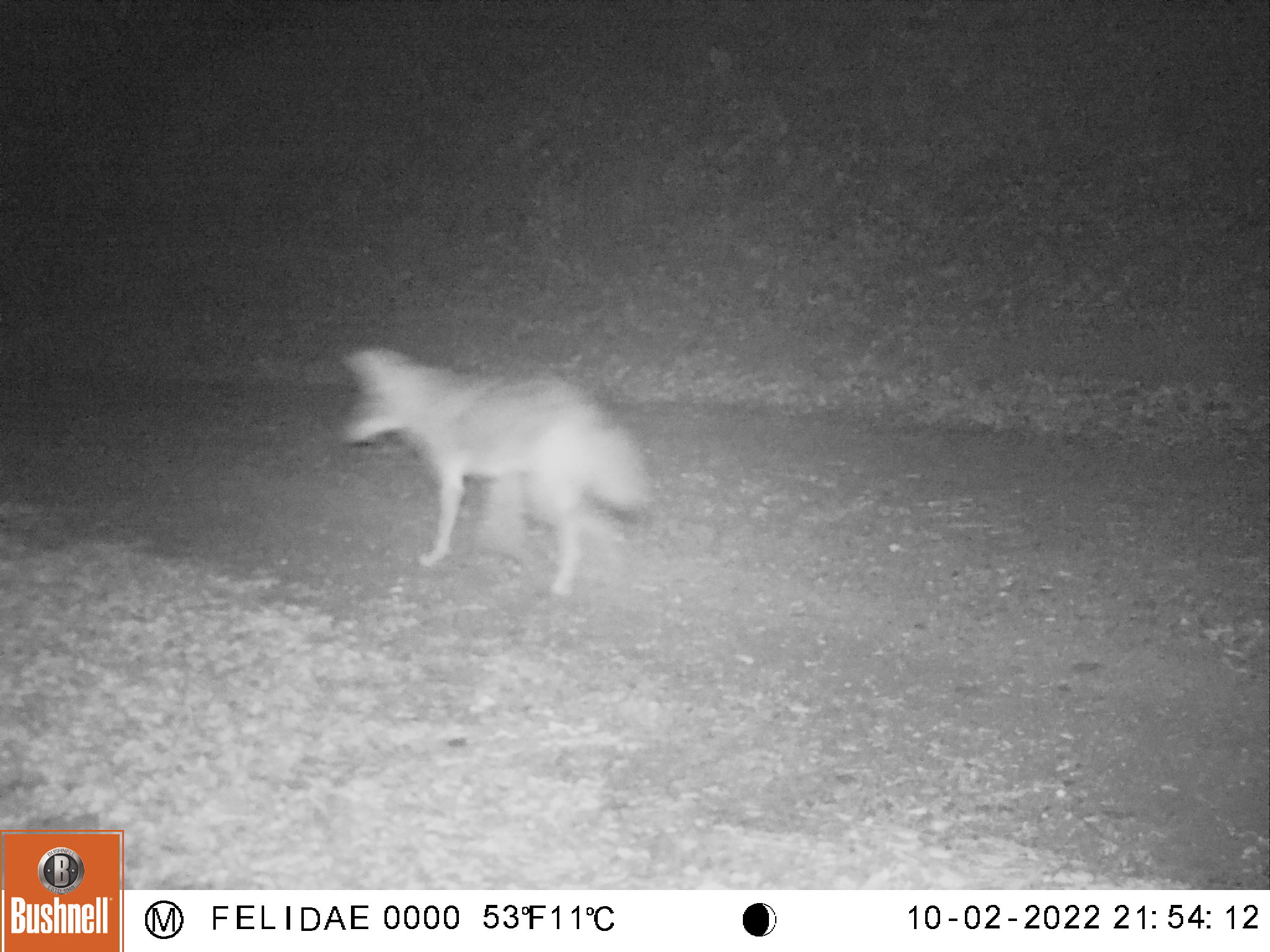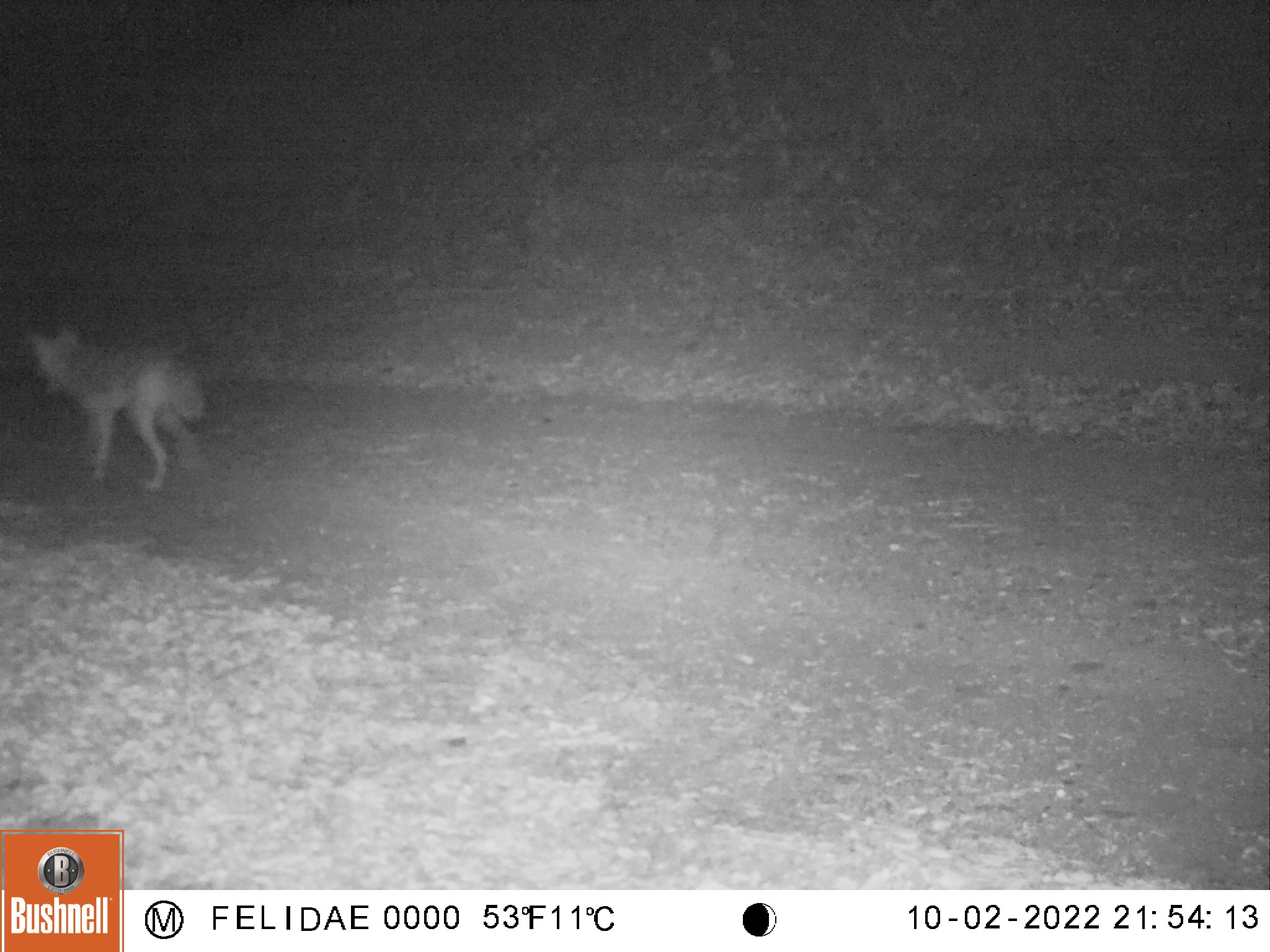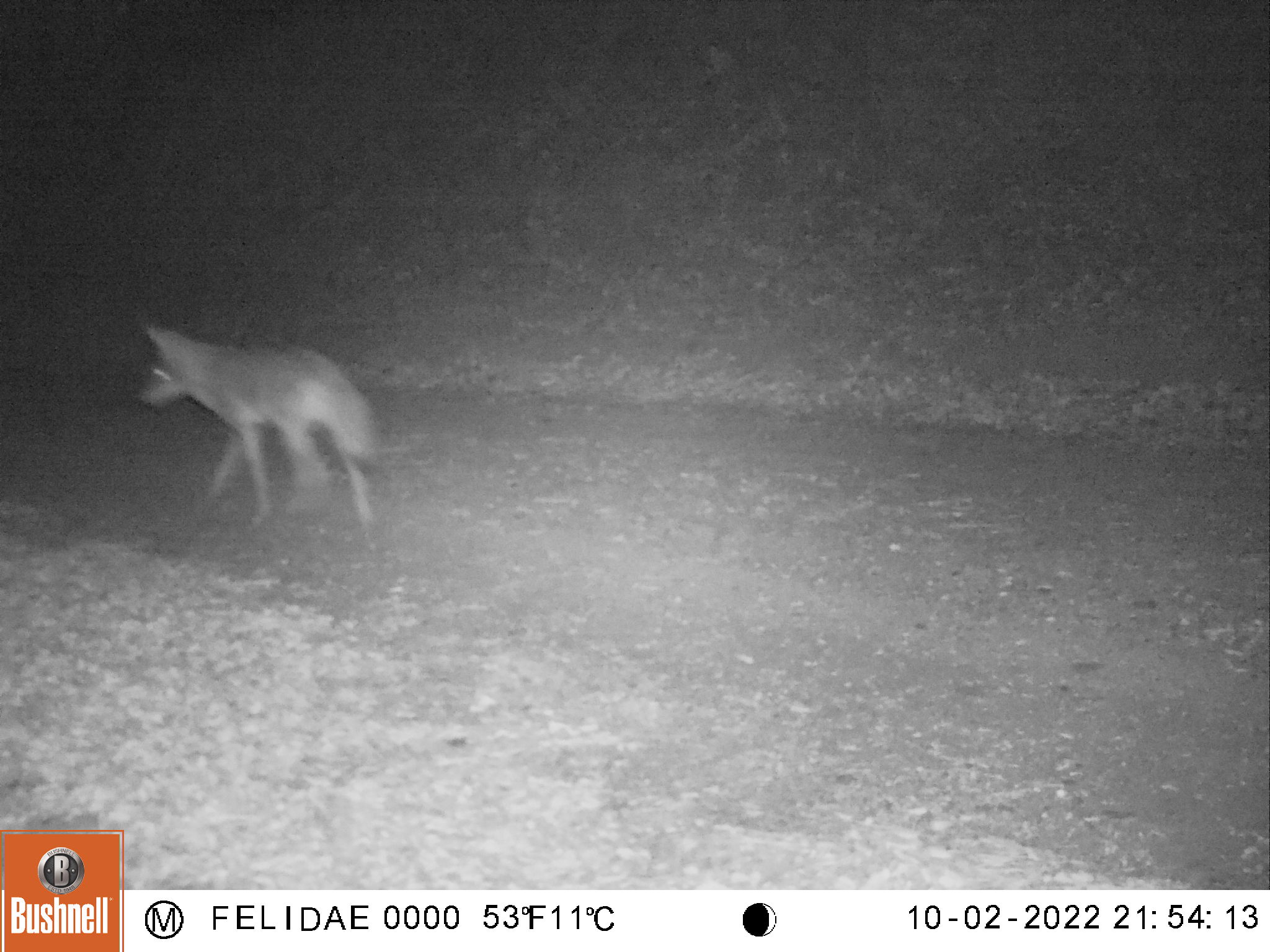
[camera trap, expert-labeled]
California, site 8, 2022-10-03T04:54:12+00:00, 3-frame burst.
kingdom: Animalia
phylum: Chordata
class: Mammalia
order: Carnivora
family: Canidae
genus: Canis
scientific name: Canis latrans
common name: coyote